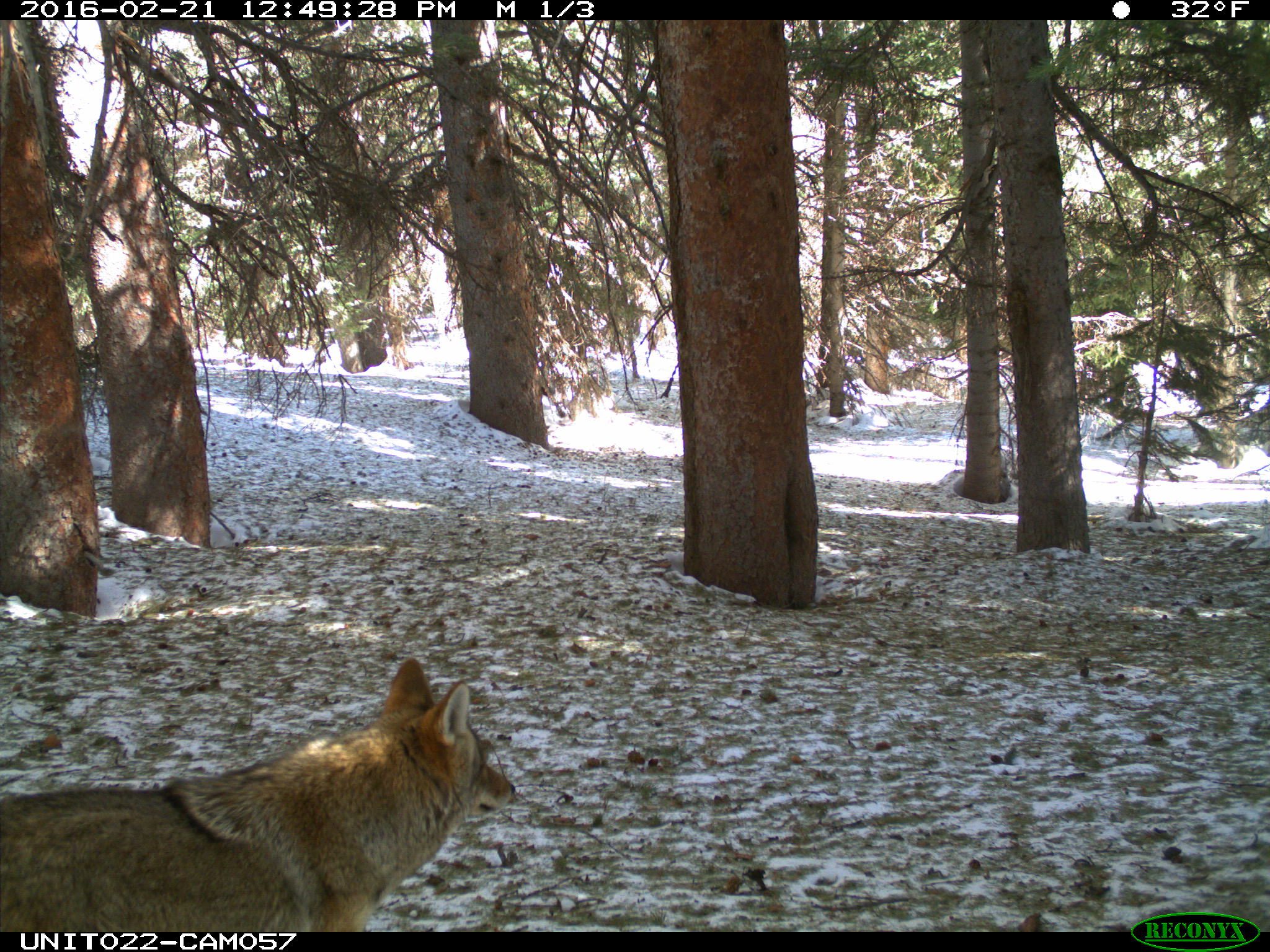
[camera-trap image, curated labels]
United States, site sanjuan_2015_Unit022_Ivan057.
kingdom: Animalia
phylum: Chordata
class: Mammalia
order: Carnivora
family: Canidae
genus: Canis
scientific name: Canis latrans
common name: coyote